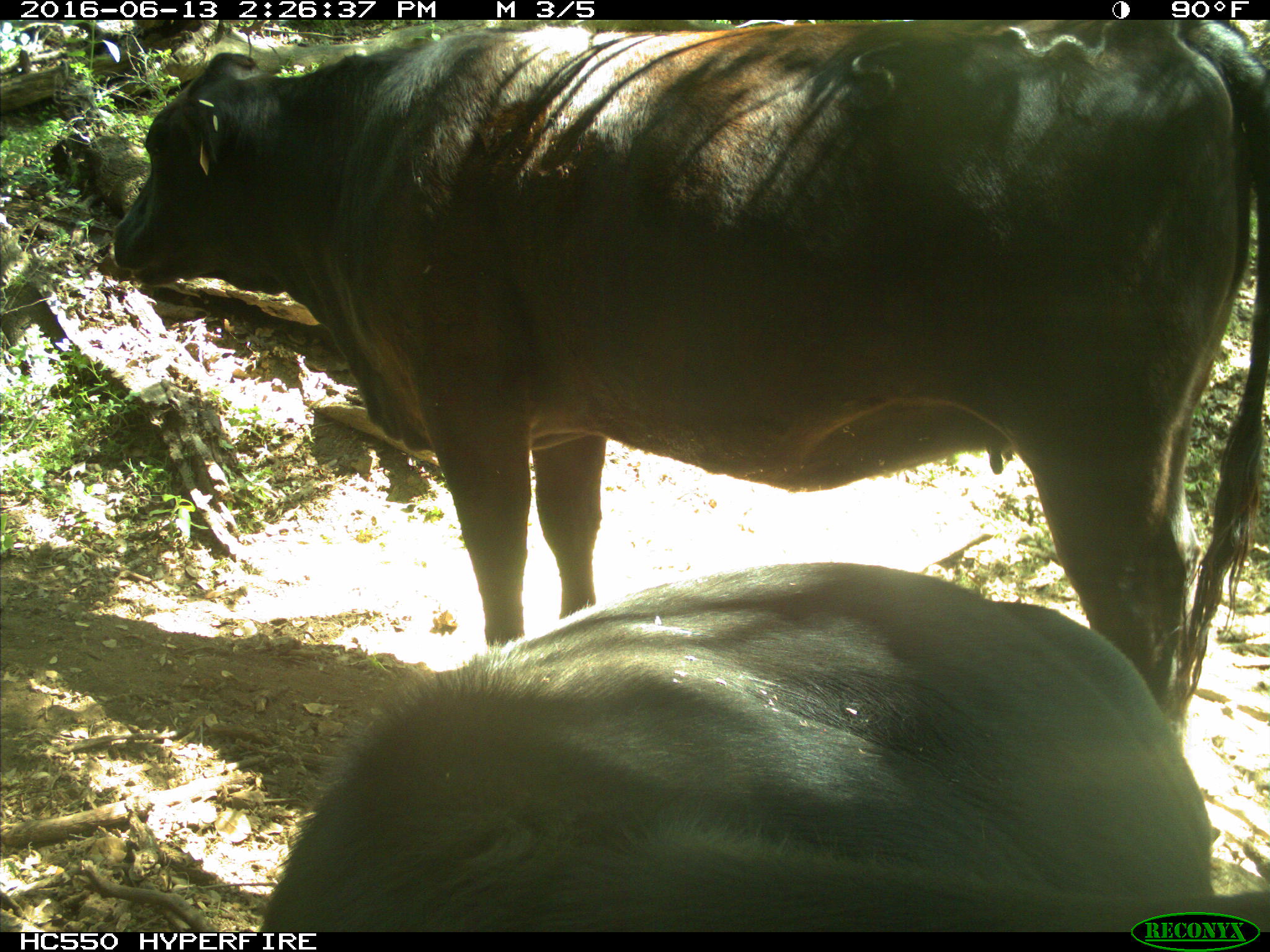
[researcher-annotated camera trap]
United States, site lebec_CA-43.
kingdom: Animalia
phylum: Chordata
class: Mammalia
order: Artiodactyla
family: Bovidae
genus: Bos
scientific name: Bos taurus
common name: domestic cow